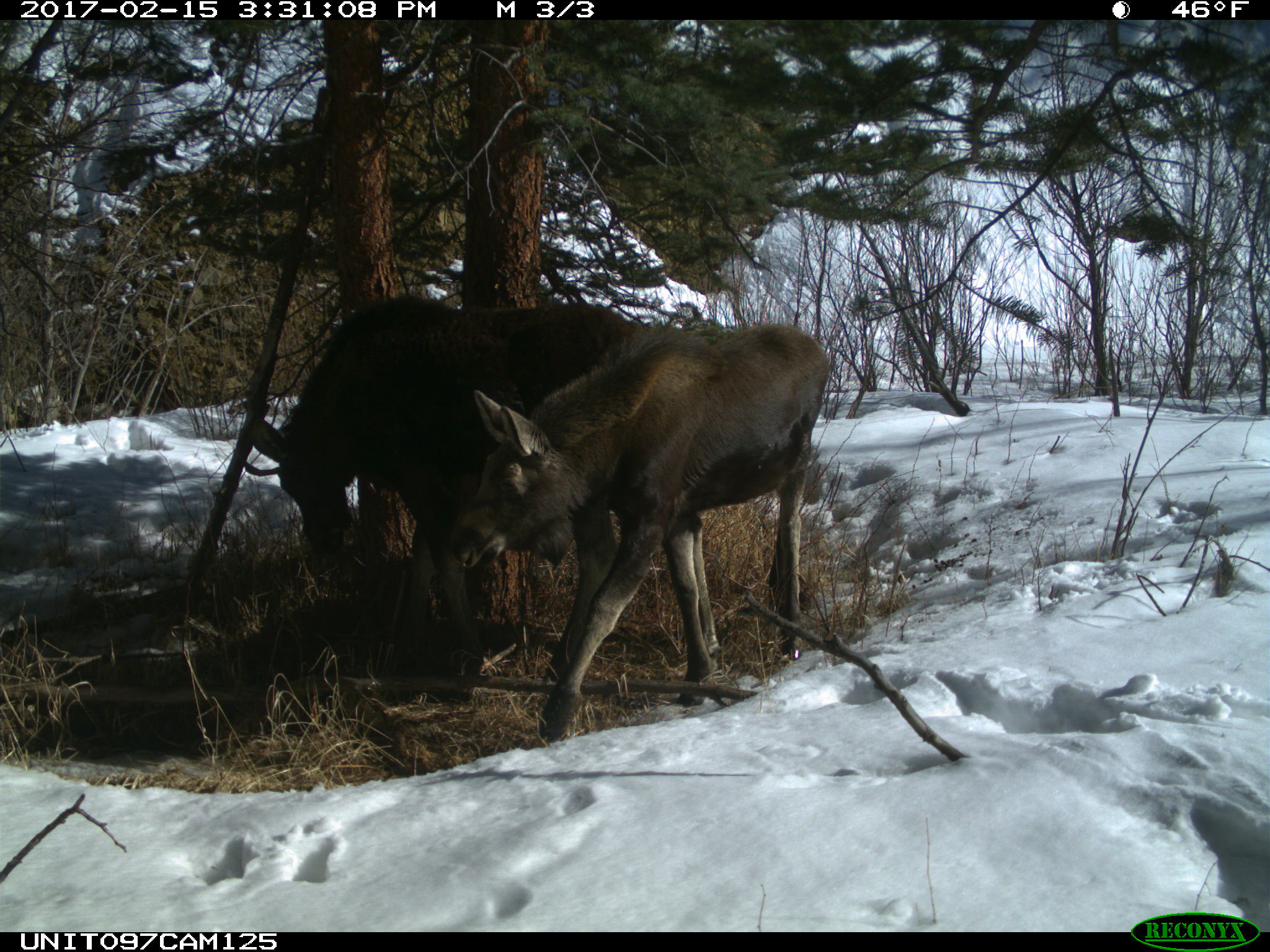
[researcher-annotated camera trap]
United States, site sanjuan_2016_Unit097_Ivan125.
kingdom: Animalia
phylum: Chordata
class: Mammalia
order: Artiodactyla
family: Cervidae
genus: Alces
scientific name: Alces alces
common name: moose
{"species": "Alces alces (moose)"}